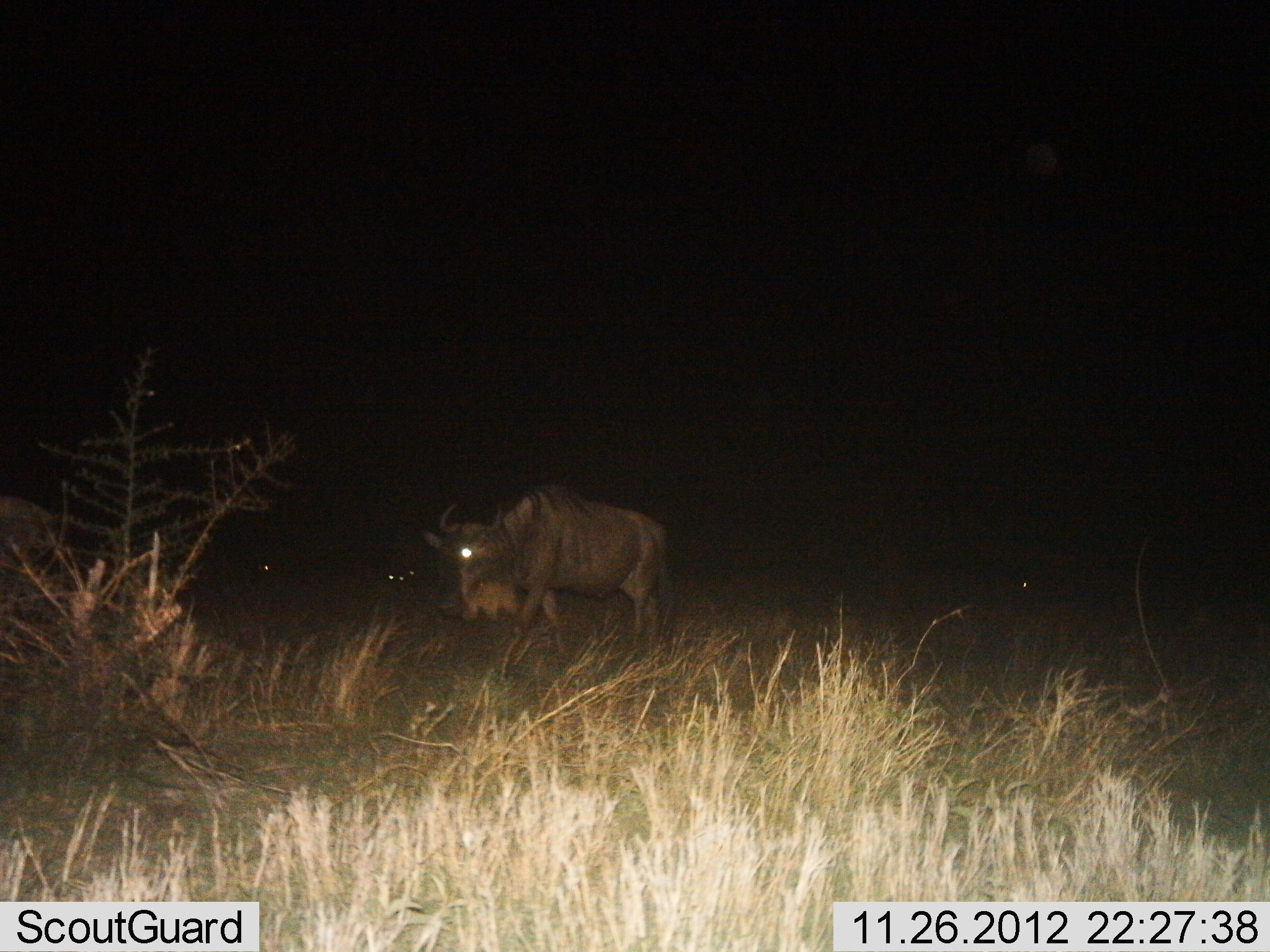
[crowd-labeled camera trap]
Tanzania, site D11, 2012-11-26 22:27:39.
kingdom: Animalia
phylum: Chordata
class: Mammalia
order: Artiodactyla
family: Bovidae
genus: Connochaetes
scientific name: Connochaetes taurinus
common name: blue wildebeest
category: wildebeest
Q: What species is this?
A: Wildebeest (blue wildebeest) (Connochaetes taurinus).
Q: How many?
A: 1.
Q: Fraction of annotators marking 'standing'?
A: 30%.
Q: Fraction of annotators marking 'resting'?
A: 0%.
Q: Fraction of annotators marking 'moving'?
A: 70%.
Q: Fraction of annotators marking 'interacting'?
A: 0%.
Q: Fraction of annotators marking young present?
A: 0%.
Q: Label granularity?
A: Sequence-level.